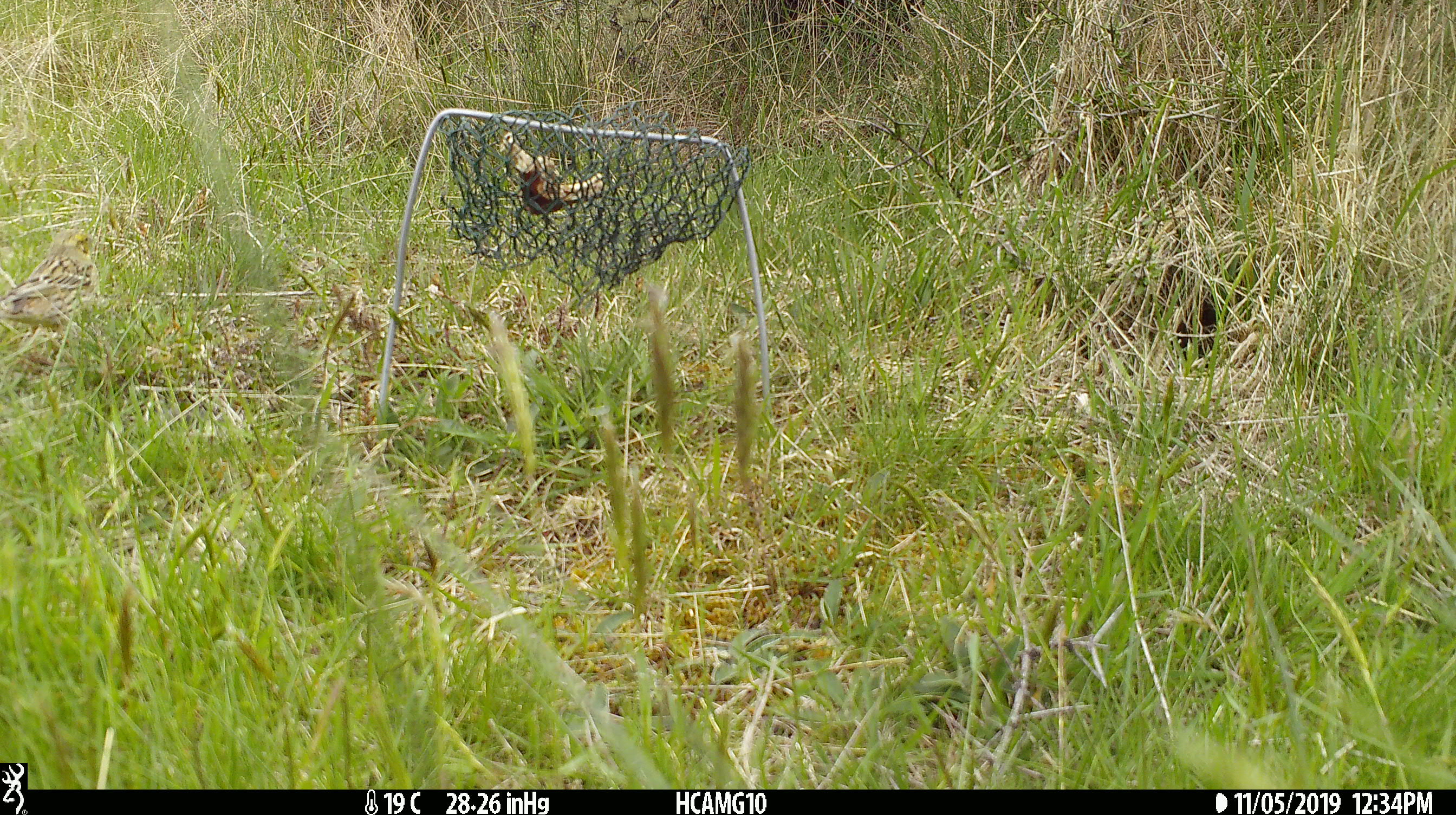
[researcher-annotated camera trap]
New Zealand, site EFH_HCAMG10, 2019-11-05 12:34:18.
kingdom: Animalia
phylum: Chordata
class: Aves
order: Passeriformes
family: Motacillidae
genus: Anthus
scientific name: Anthus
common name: pipit